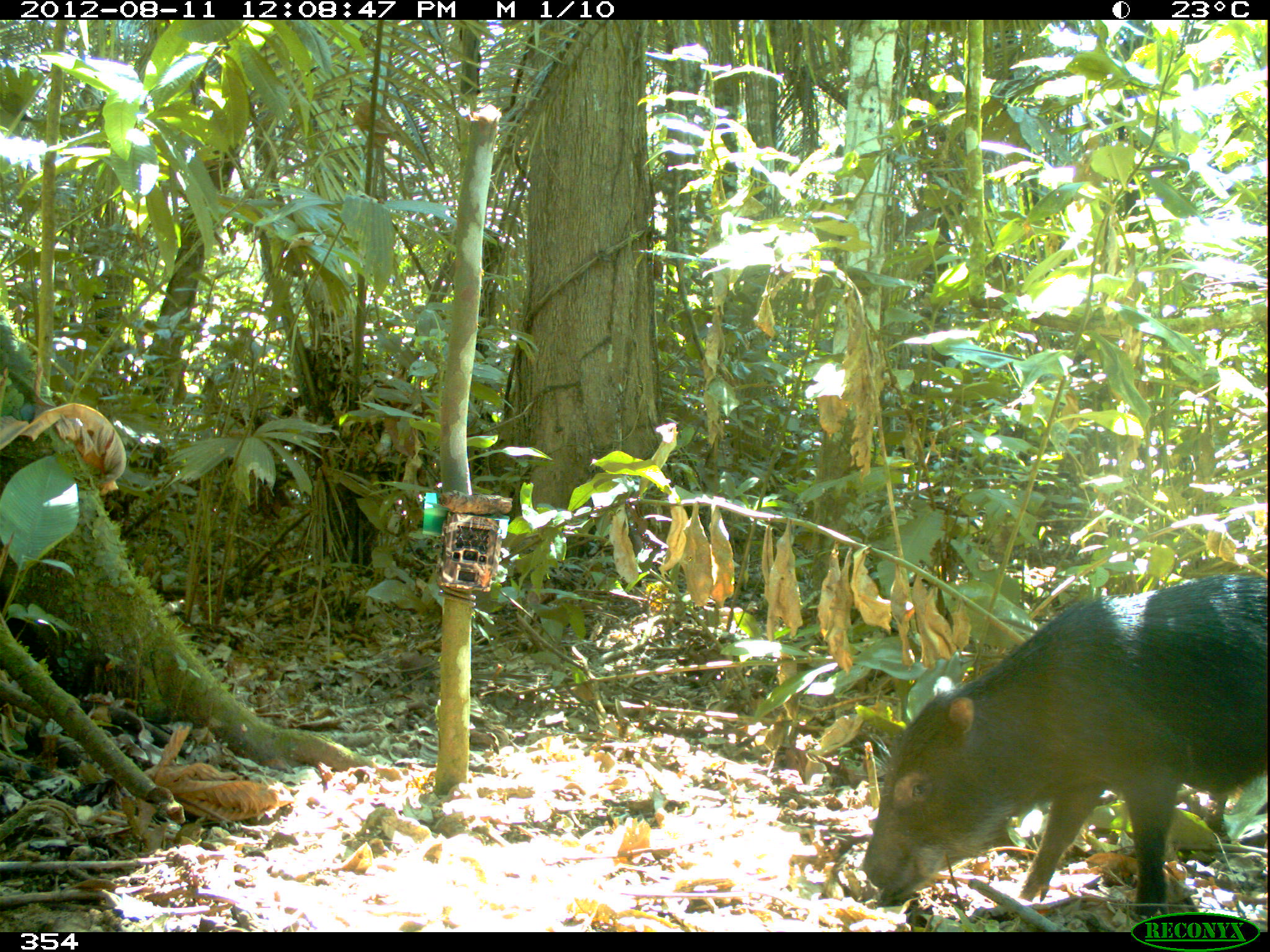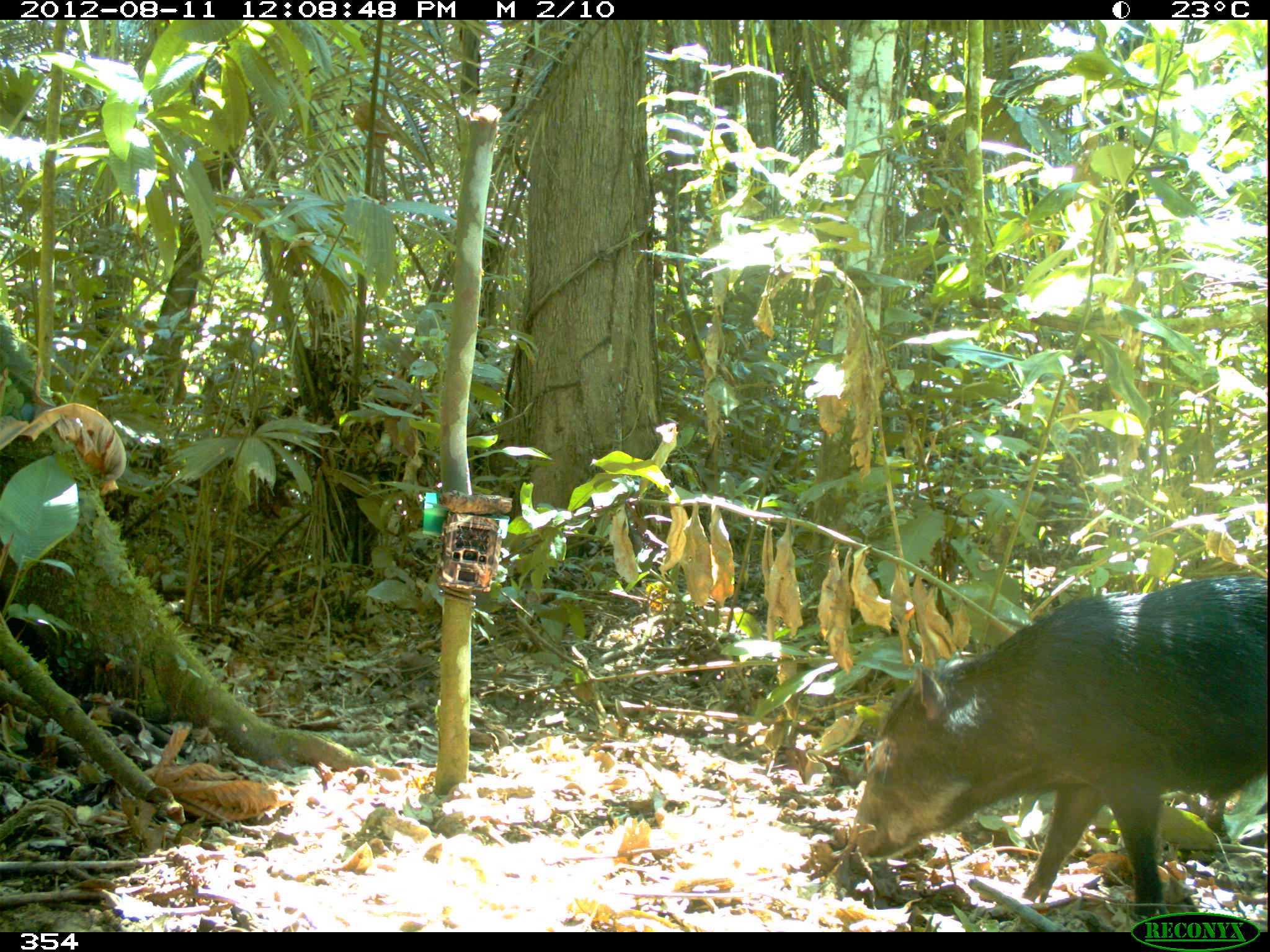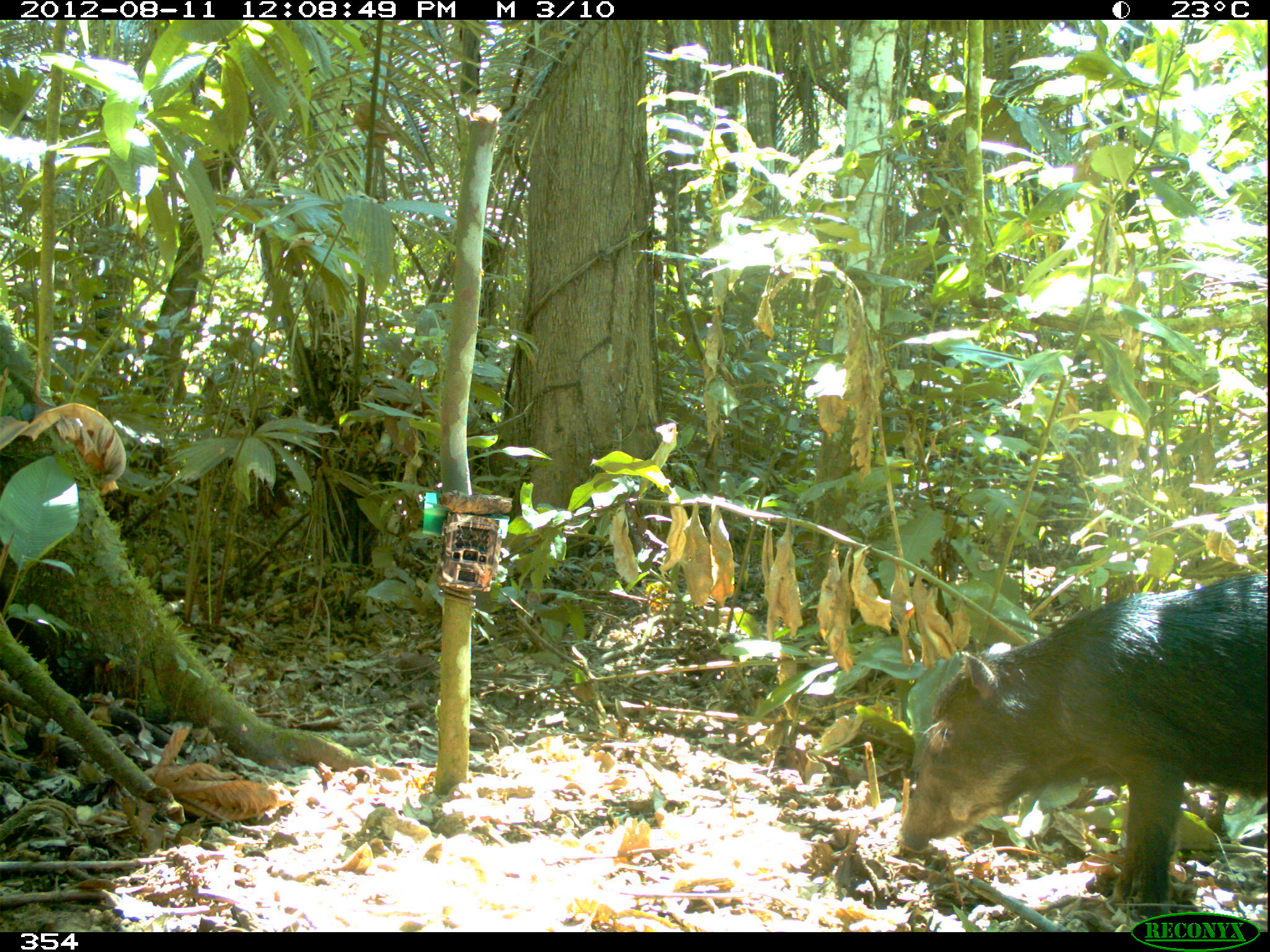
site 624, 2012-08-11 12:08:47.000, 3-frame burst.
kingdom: Animalia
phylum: Chordata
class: Mammalia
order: Artiodactyla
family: Tayassuidae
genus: Tayassu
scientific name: Tayassu pecari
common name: white-lipped peccary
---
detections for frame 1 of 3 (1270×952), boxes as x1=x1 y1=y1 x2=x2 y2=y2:
tayassu pecari: x1=855 y1=574 x2=1270 y2=920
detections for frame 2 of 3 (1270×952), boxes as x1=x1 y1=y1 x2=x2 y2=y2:
tayassu pecari: x1=847 y1=574 x2=1269 y2=921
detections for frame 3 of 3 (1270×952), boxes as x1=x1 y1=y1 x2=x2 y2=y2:
tayassu pecari: x1=897 y1=573 x2=1266 y2=917